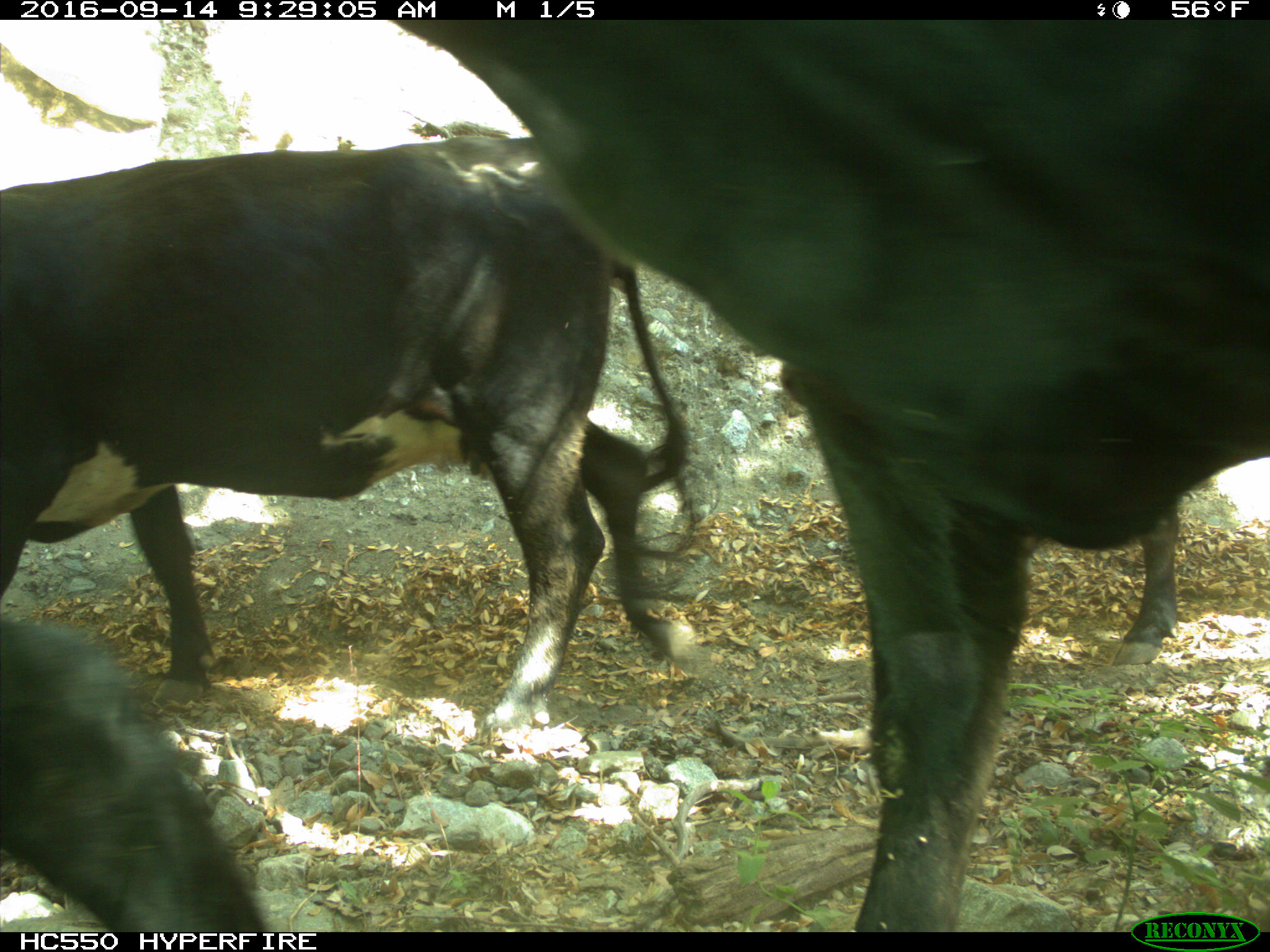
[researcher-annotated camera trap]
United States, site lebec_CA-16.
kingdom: Animalia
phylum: Chordata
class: Mammalia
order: Artiodactyla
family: Bovidae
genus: Bos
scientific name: Bos taurus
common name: domestic cow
Bos taurus (domestic cow).